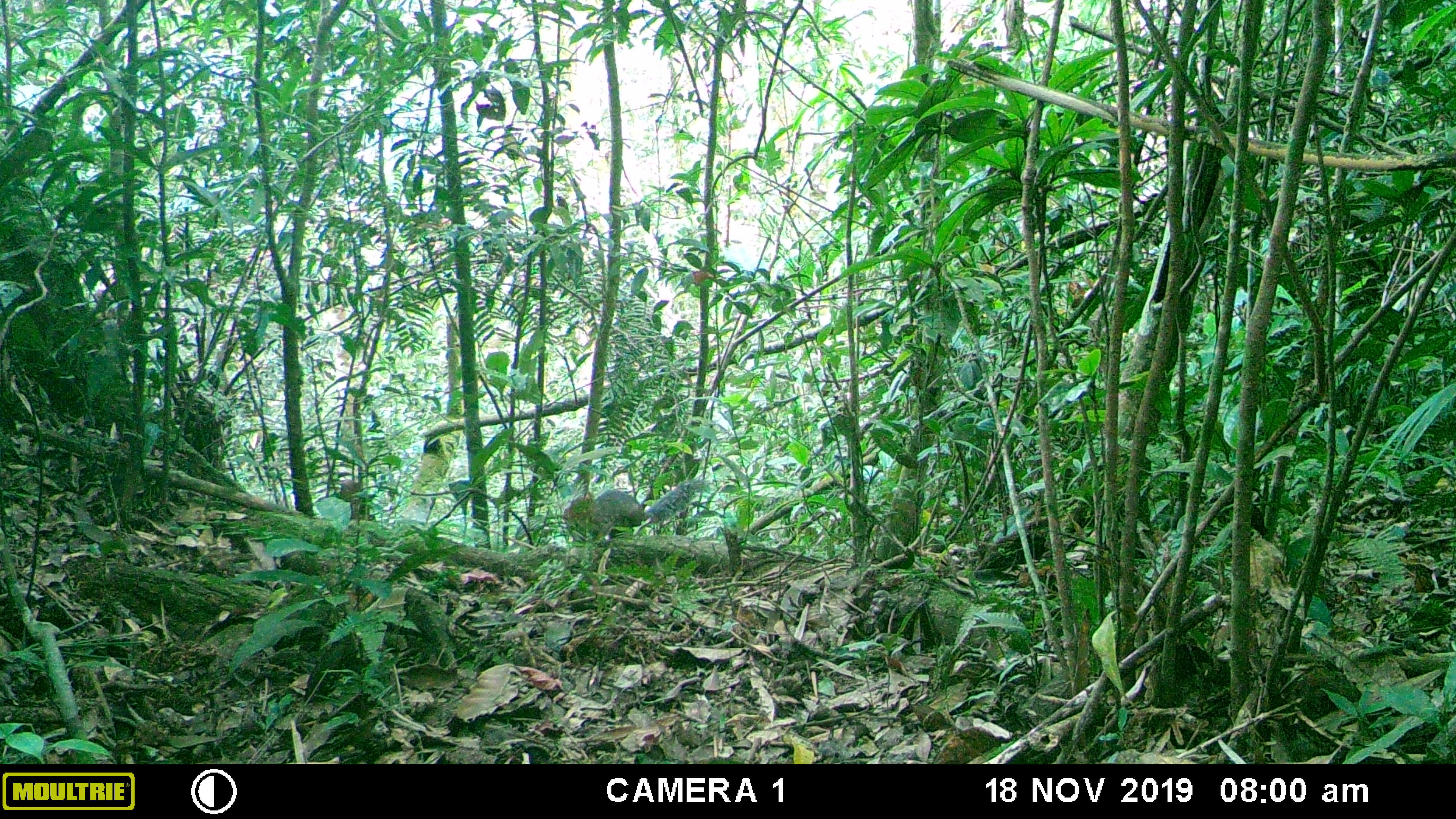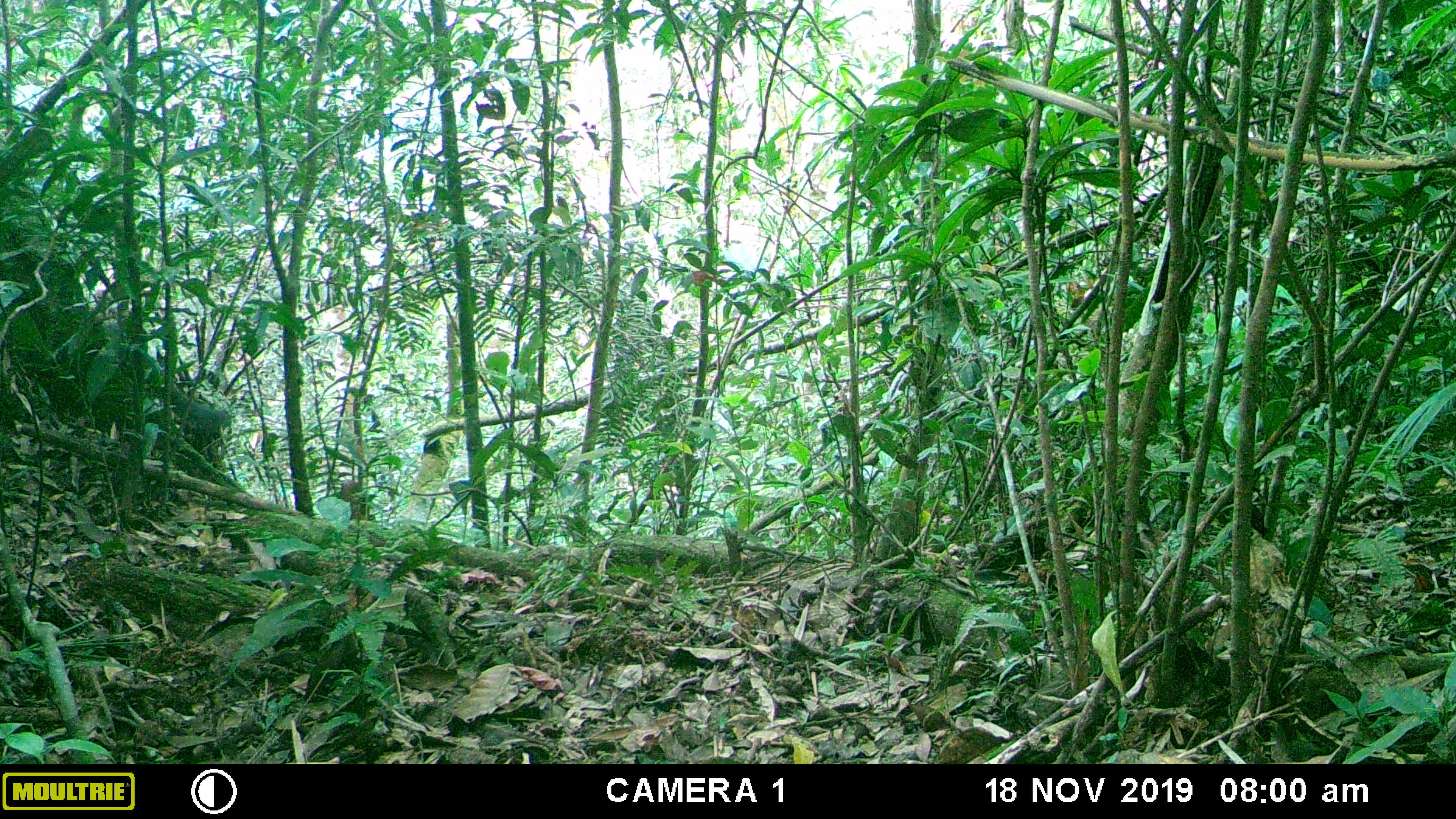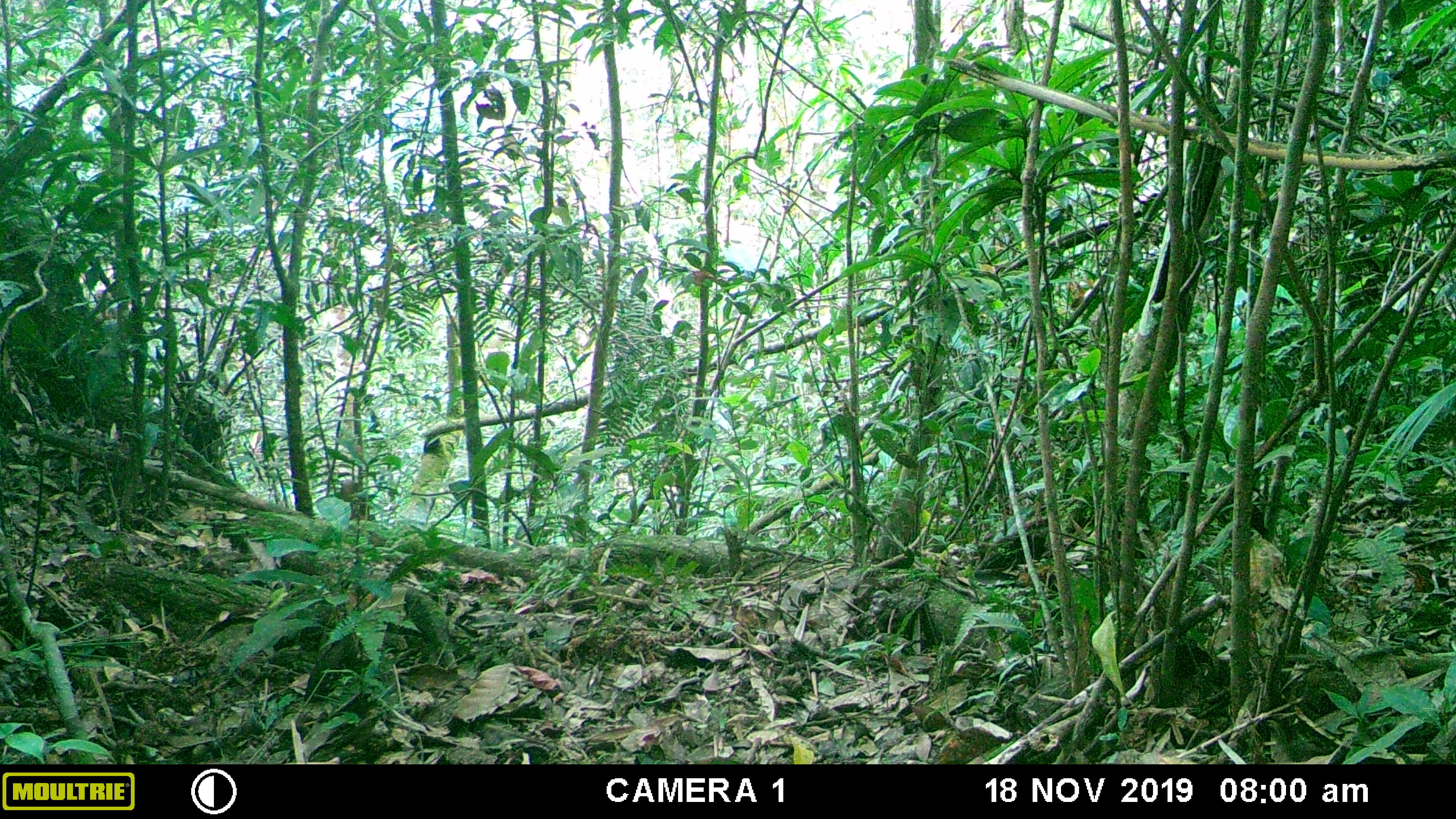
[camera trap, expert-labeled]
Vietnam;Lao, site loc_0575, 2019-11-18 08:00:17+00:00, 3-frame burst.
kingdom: Animalia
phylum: Chordata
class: Mammalia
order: Rodentia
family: Sciuridae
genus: Dremomys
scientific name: Dremomys rufigenis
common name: red-cheeked squirrel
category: red cheeked squirrel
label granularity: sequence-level